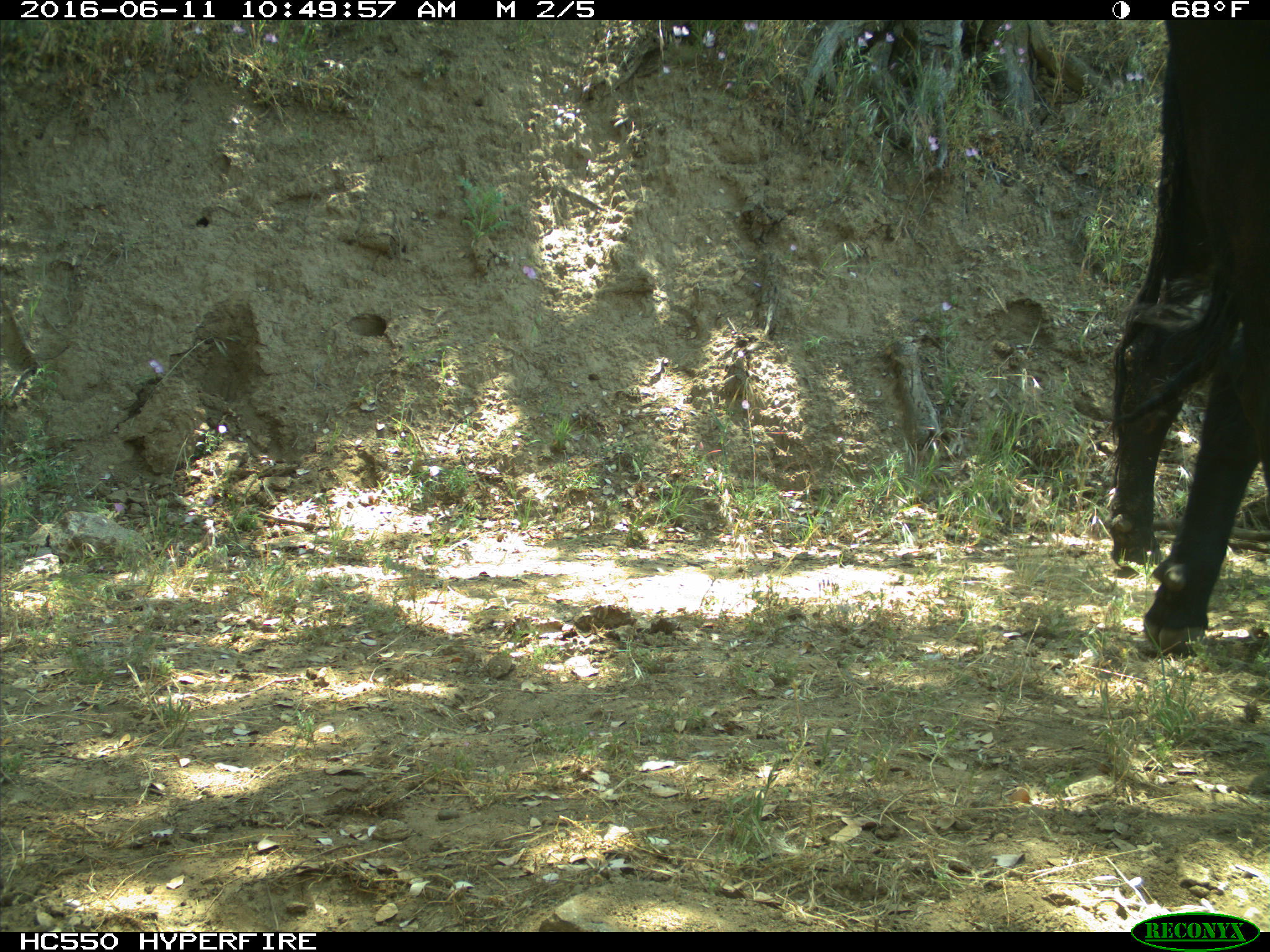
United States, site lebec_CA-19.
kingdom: Animalia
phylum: Chordata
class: Mammalia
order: Artiodactyla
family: Bovidae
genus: Bos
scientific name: Bos taurus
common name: domestic cow